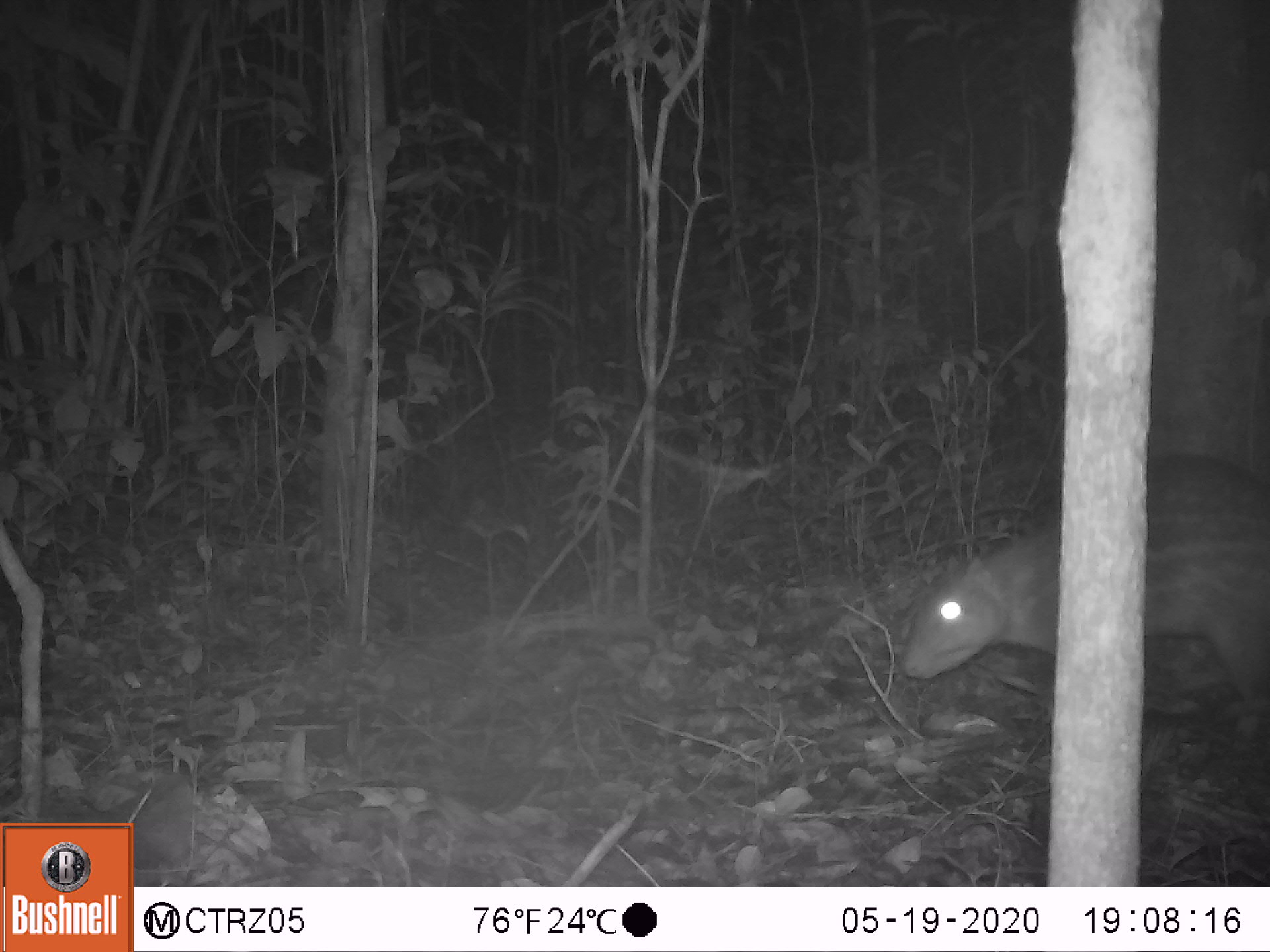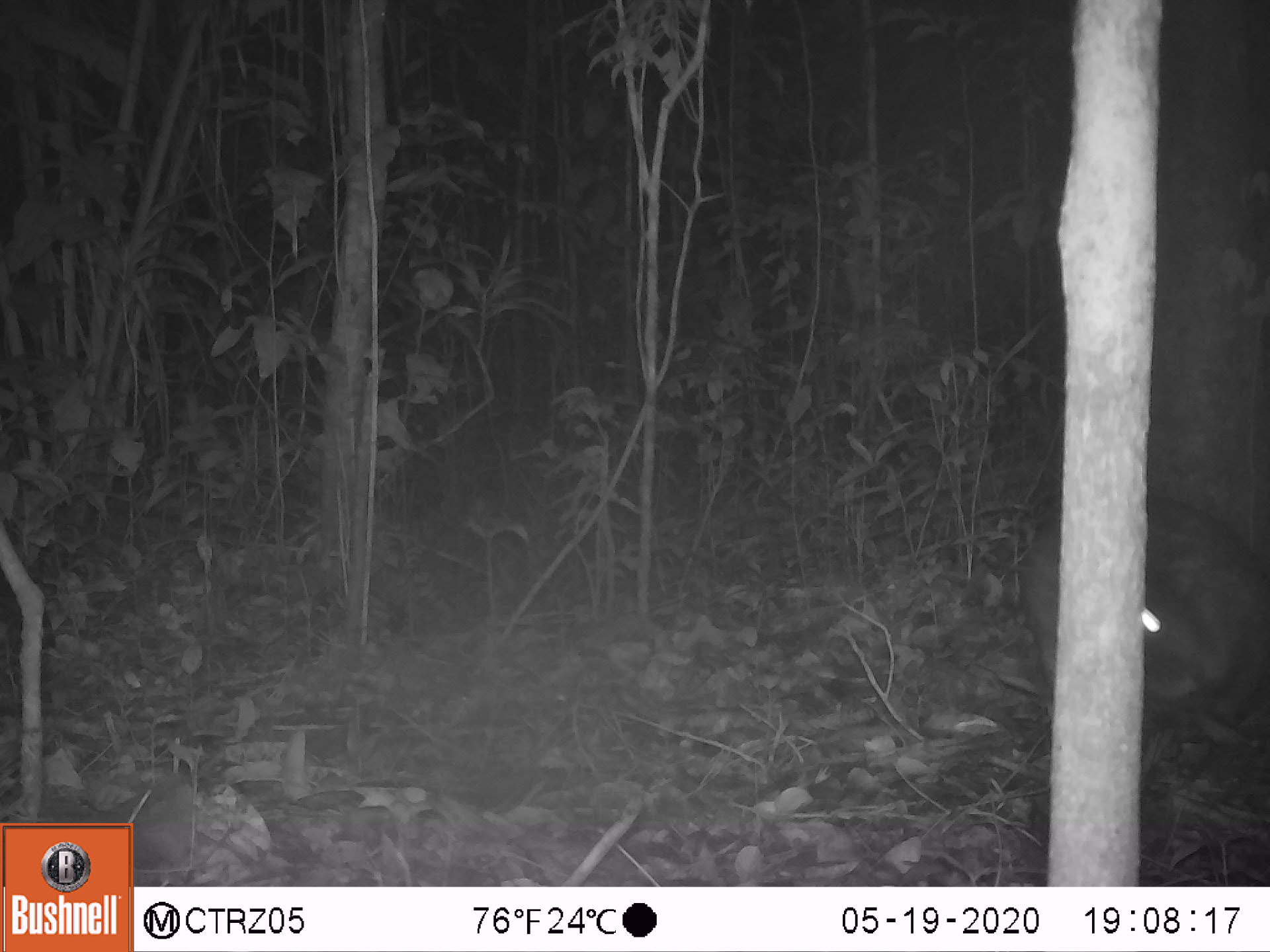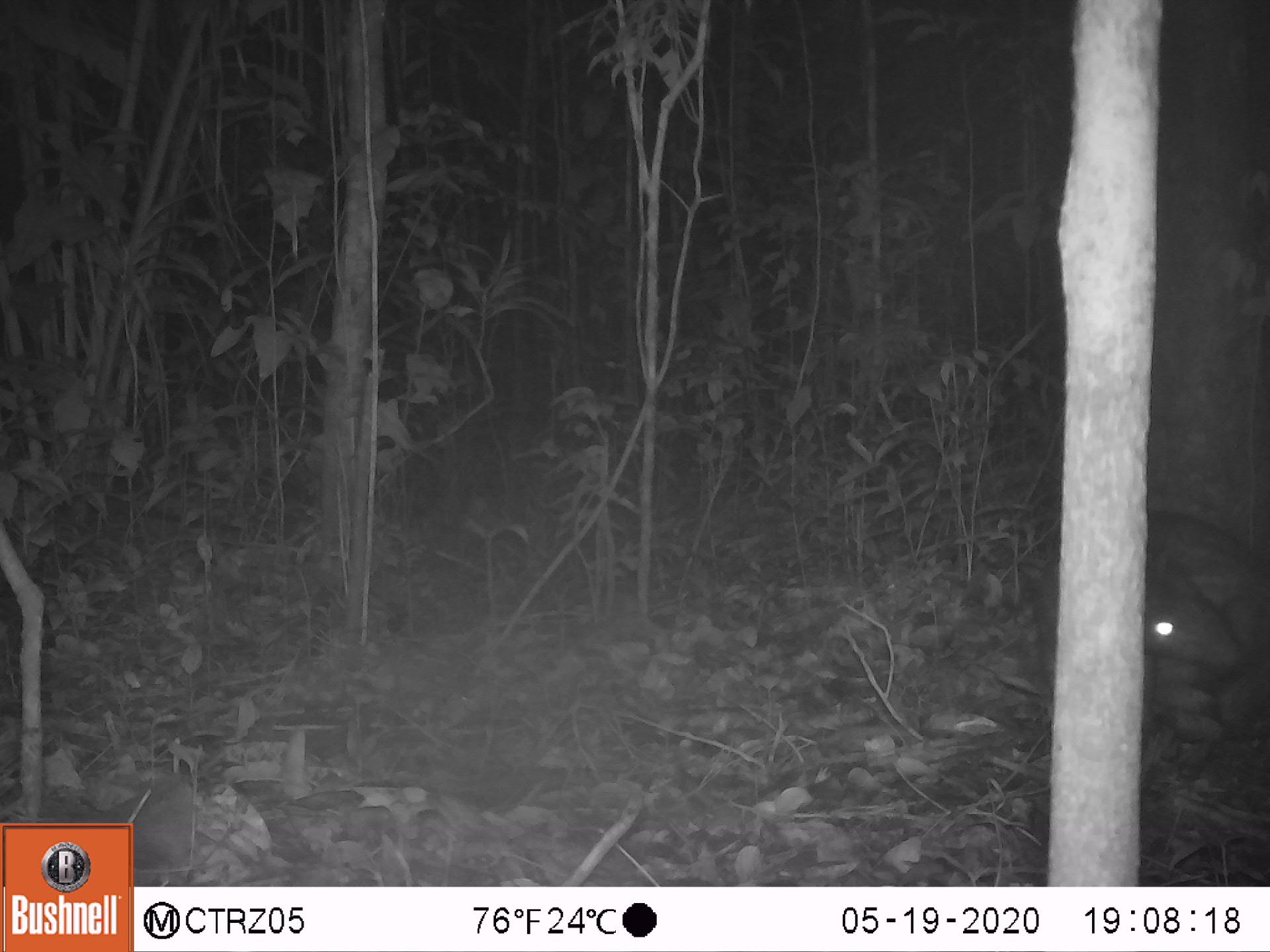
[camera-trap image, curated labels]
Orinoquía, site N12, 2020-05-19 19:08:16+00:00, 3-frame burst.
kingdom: Animalia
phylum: Chordata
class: Mammalia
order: Rodentia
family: Cuniculidae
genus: Cuniculus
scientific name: Cuniculus paca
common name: spotted paca